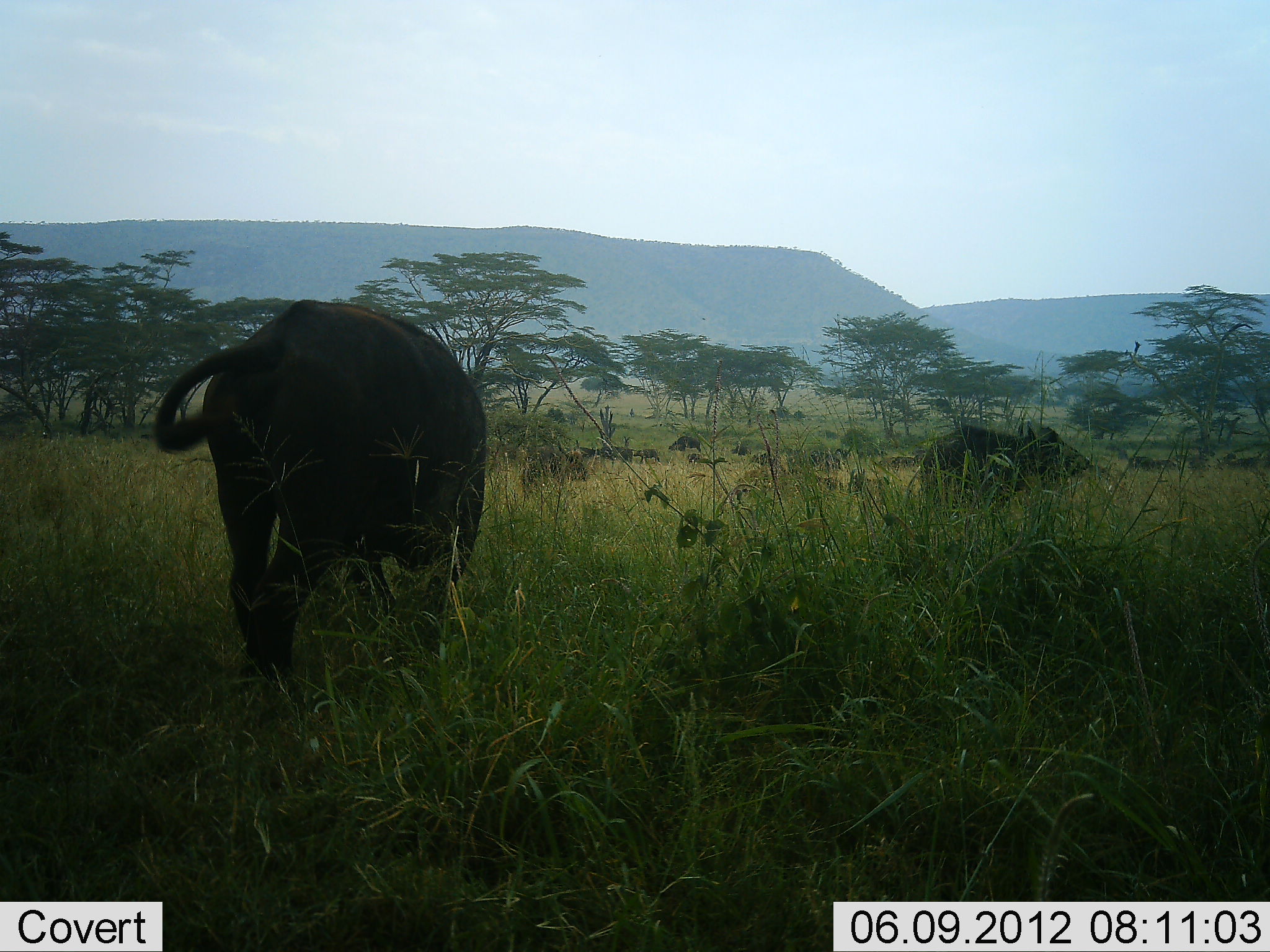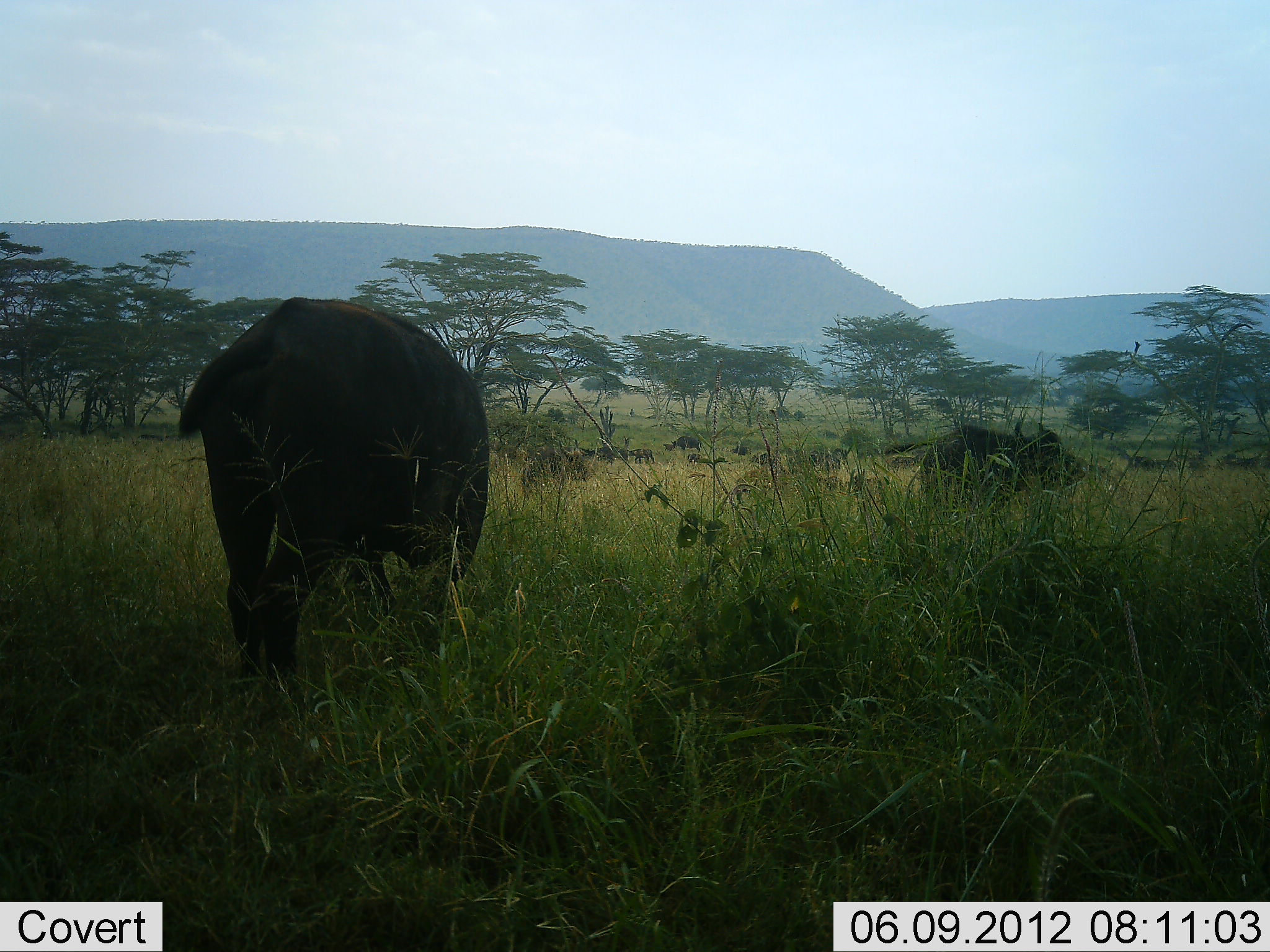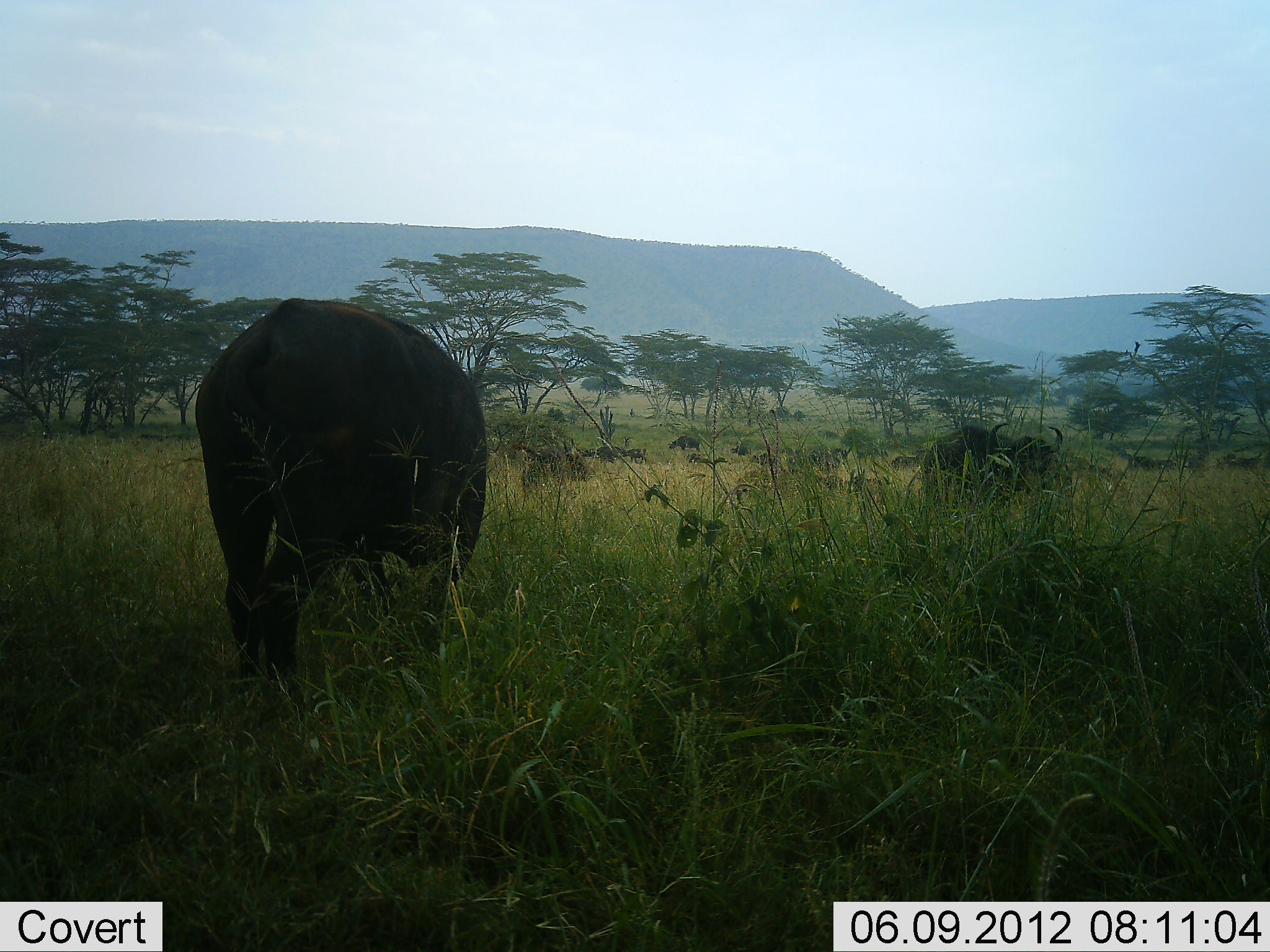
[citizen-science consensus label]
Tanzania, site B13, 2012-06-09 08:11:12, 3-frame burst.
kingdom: Animalia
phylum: Chordata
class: Mammalia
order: Artiodactyla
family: Bovidae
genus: Syncerus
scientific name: Syncerus caffer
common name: cape buffalo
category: buffalo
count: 11-50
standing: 45%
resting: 9%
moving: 45%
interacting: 18%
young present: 0%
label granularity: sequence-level